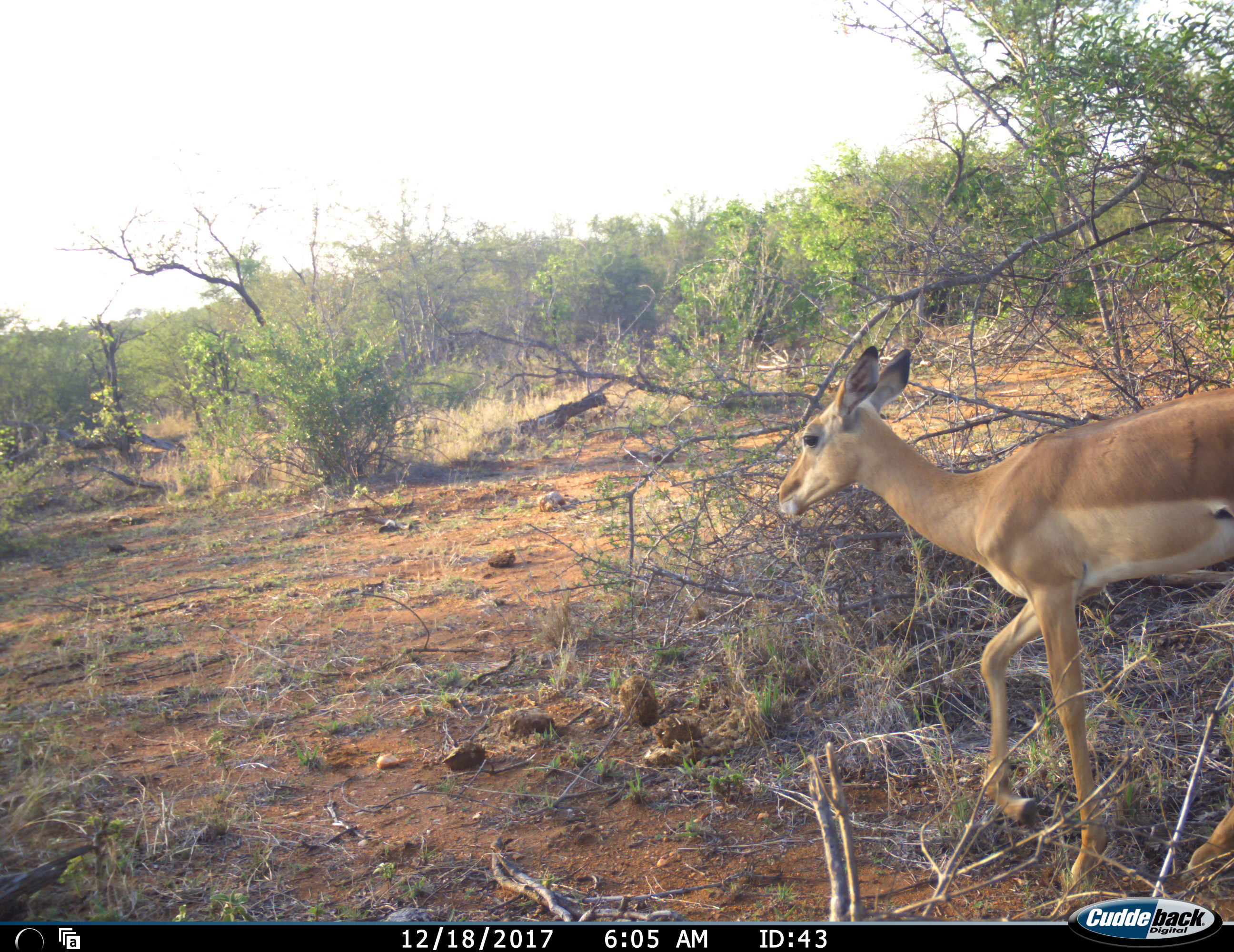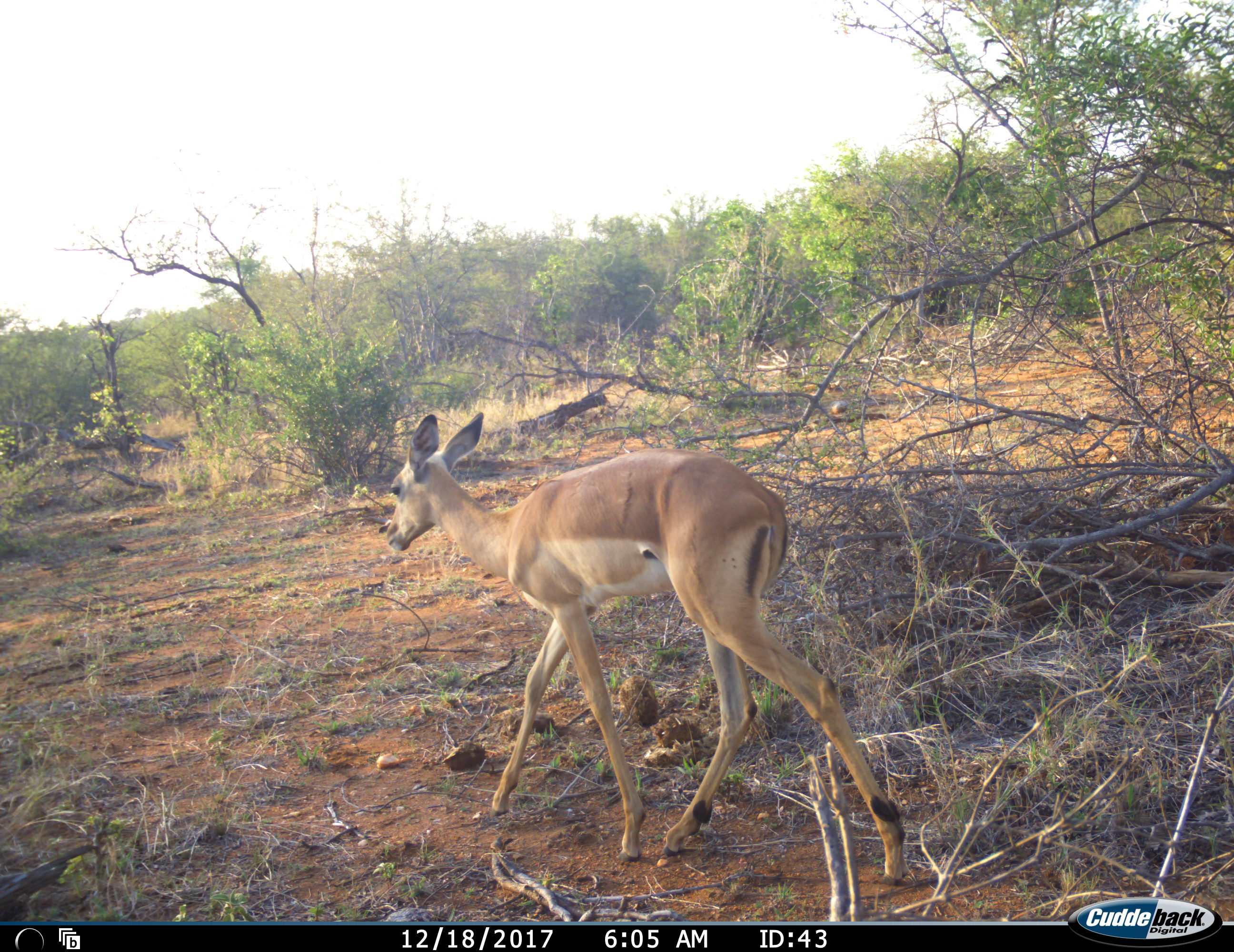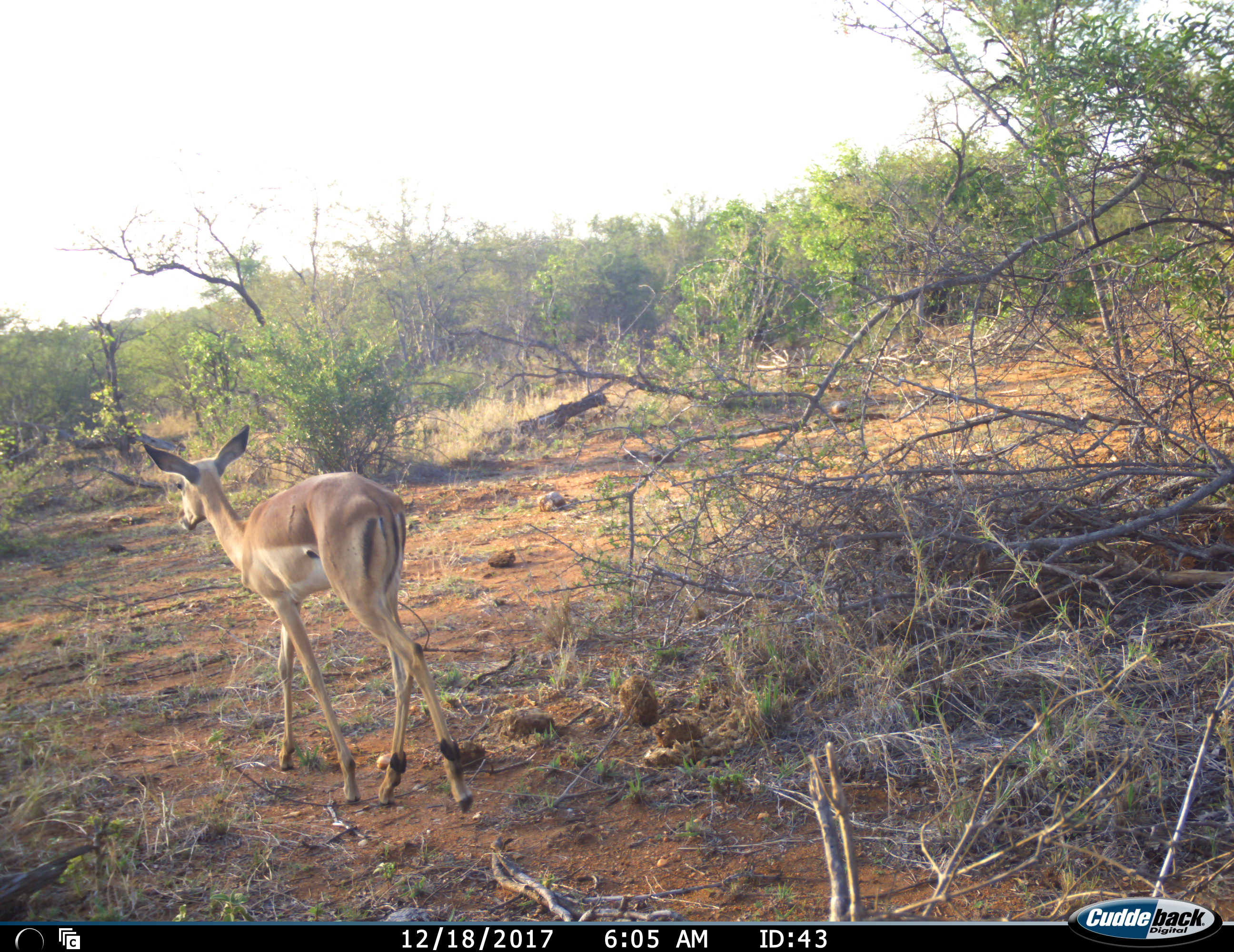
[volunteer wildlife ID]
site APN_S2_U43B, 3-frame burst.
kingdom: Animalia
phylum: Chordata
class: Mammalia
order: Artiodactyla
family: Bovidae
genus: Aepyceros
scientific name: Aepyceros melampus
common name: impala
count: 1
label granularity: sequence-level